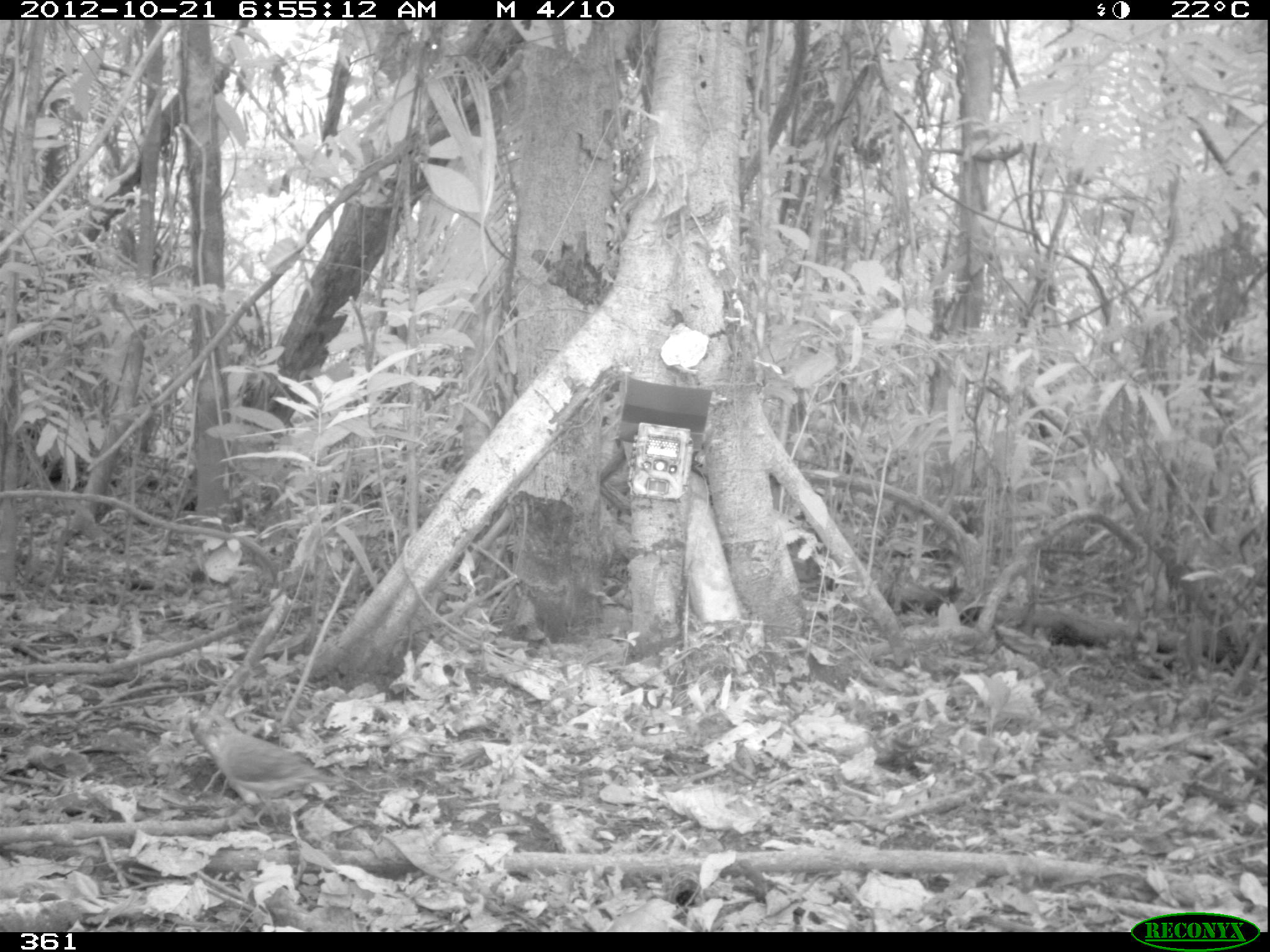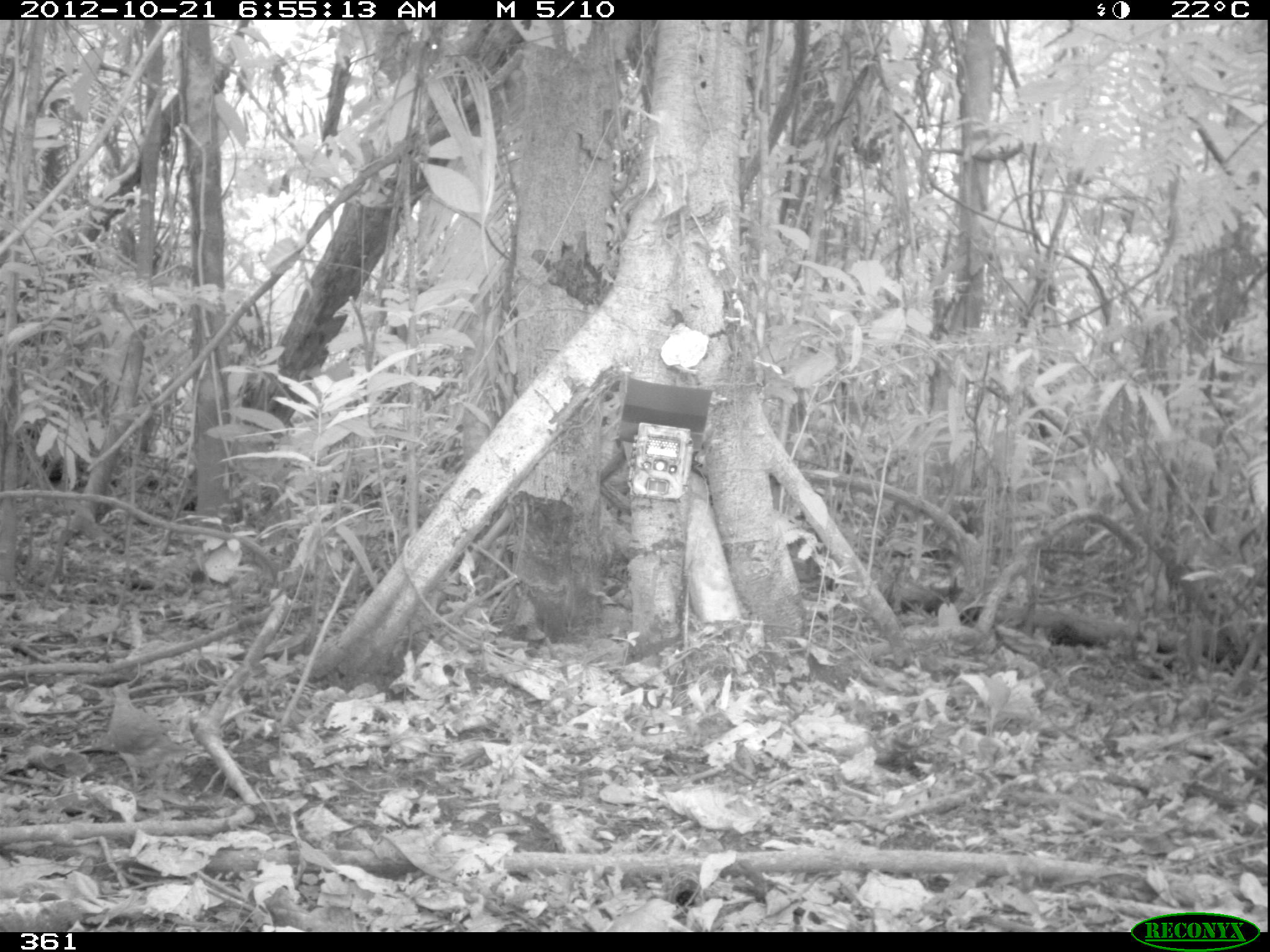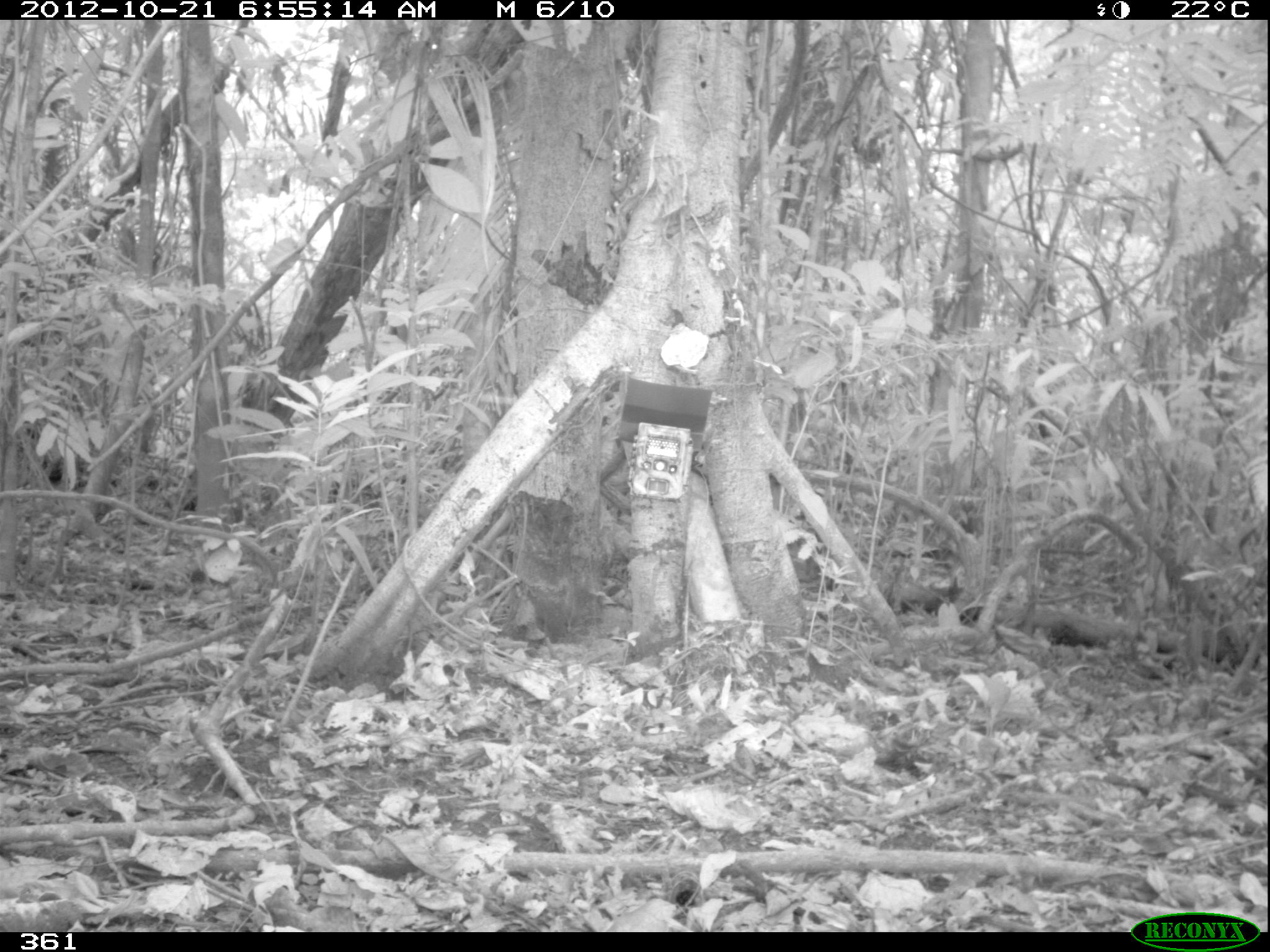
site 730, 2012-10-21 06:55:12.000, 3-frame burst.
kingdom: Animalia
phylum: Chordata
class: Aves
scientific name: Aves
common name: bird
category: unknown bird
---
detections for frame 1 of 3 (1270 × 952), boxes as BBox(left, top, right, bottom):
unknown bird: BBox(192, 712, 346, 829)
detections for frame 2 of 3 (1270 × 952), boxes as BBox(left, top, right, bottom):
unknown bird: BBox(107, 682, 195, 792)